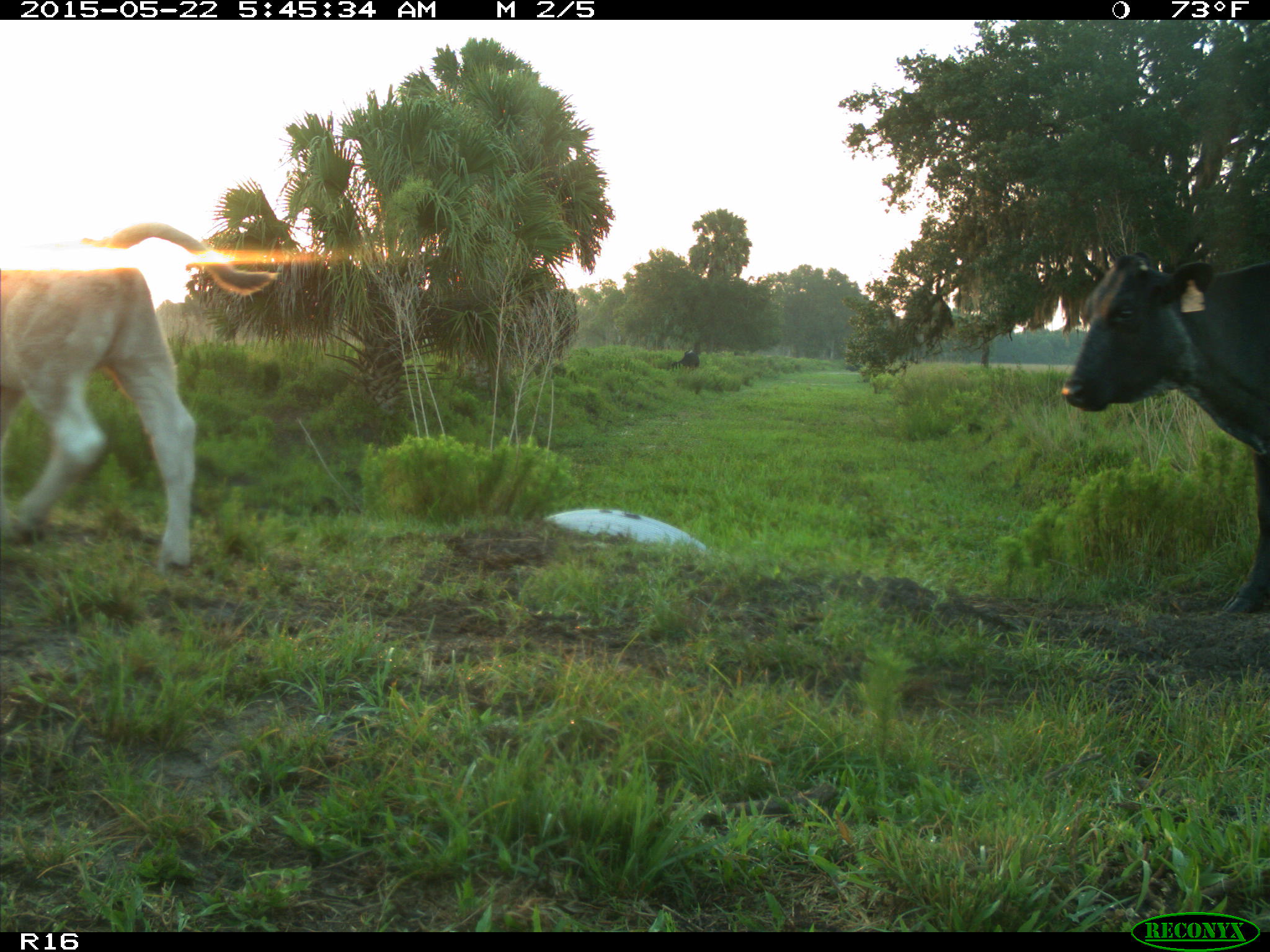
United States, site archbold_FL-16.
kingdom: Animalia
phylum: Chordata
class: Mammalia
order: Artiodactyla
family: Bovidae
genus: Bos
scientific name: Bos taurus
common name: domestic cow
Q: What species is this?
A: Bos taurus (domestic cow).